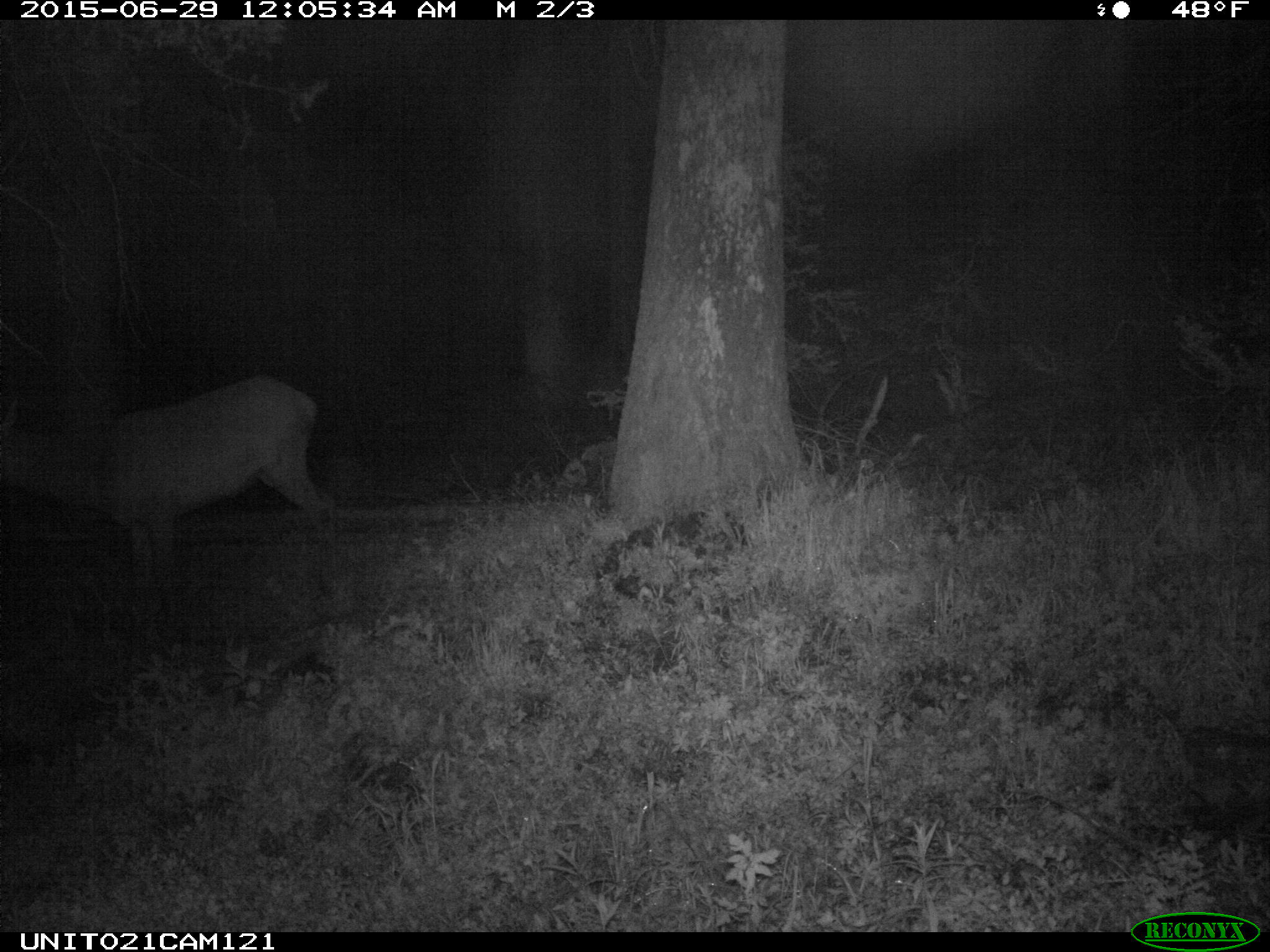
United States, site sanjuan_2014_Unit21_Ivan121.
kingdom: Animalia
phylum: Chordata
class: Mammalia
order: Artiodactyla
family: Cervidae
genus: Cervus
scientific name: Cervus elaphus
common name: red deer